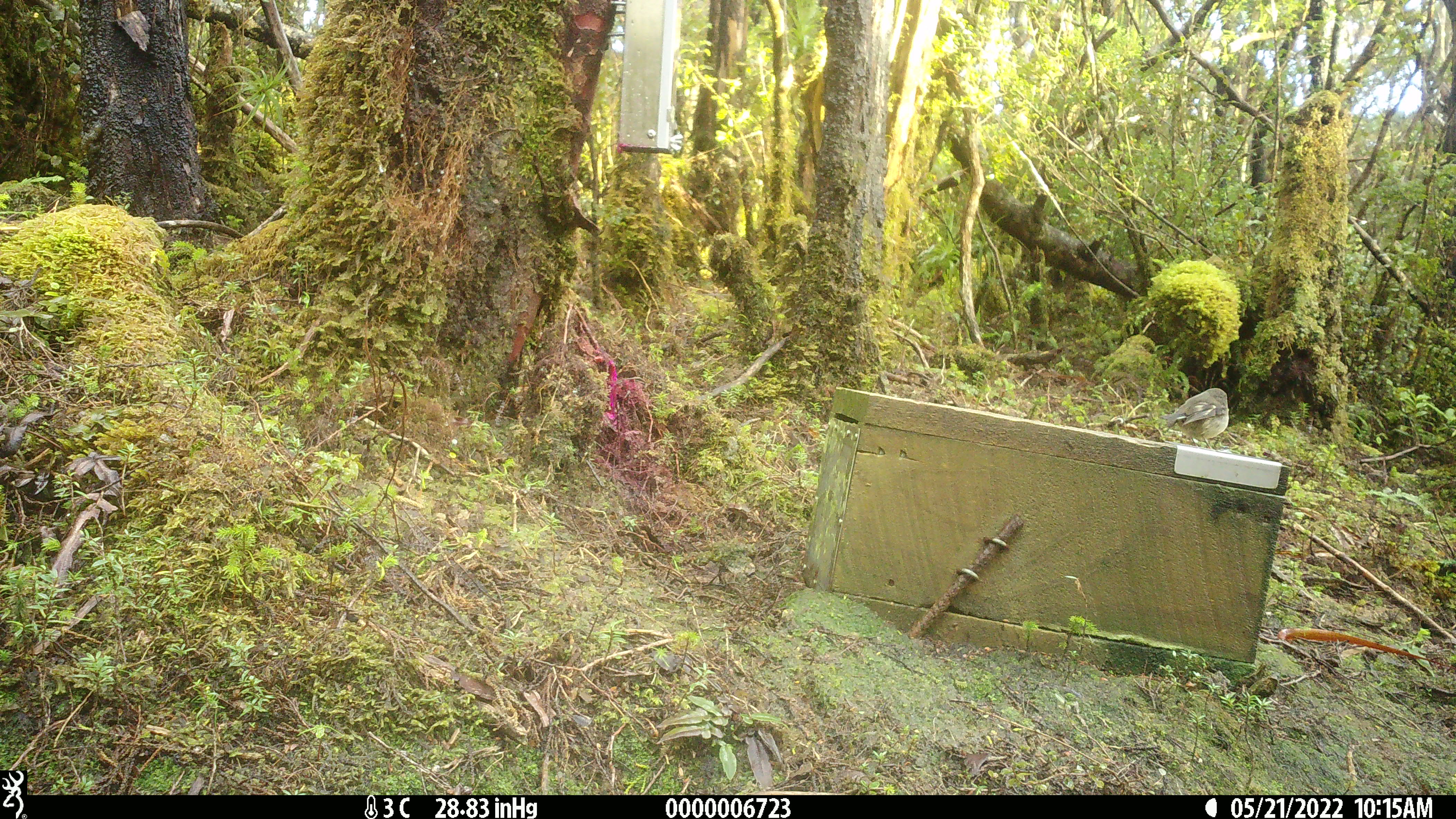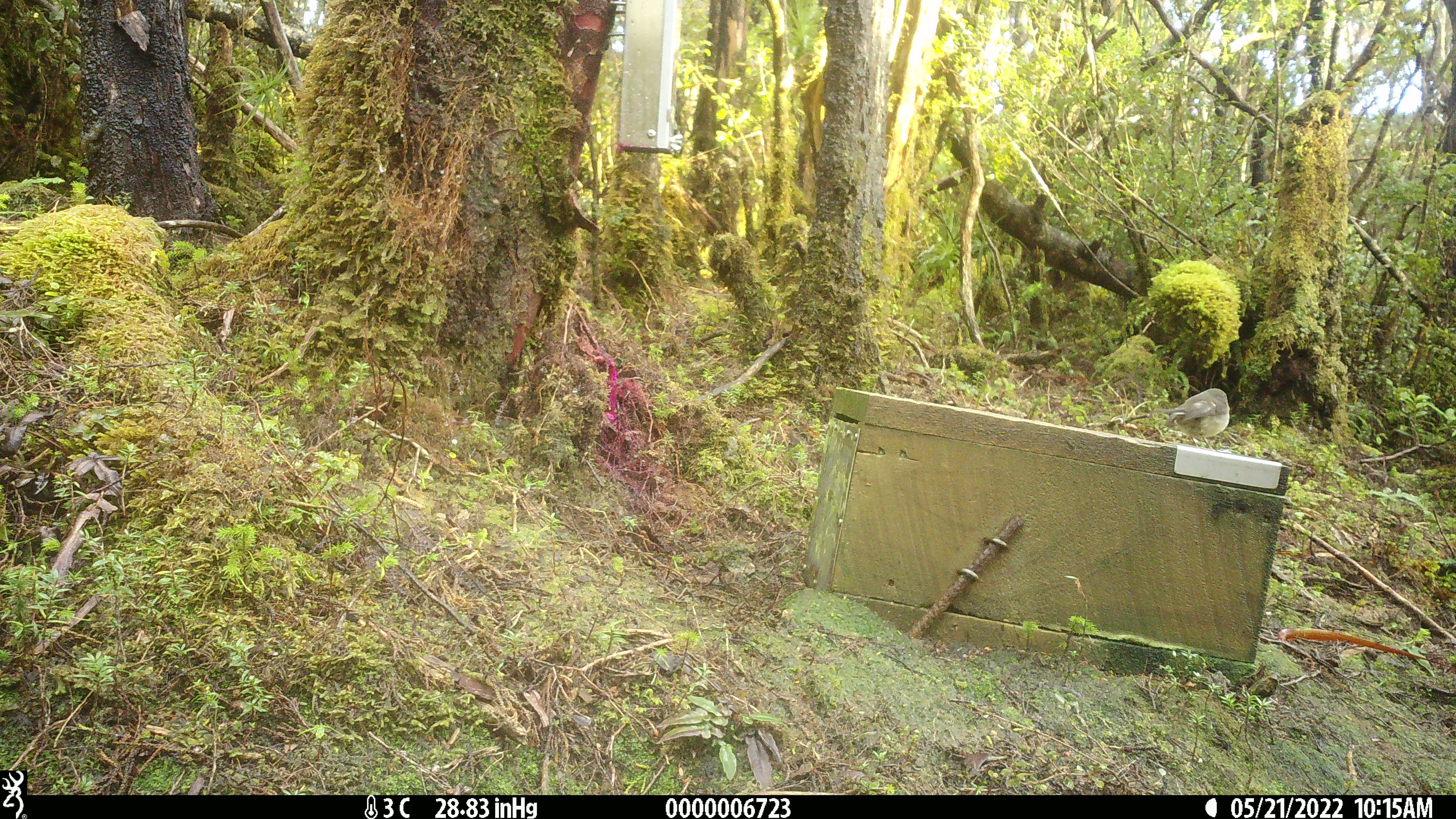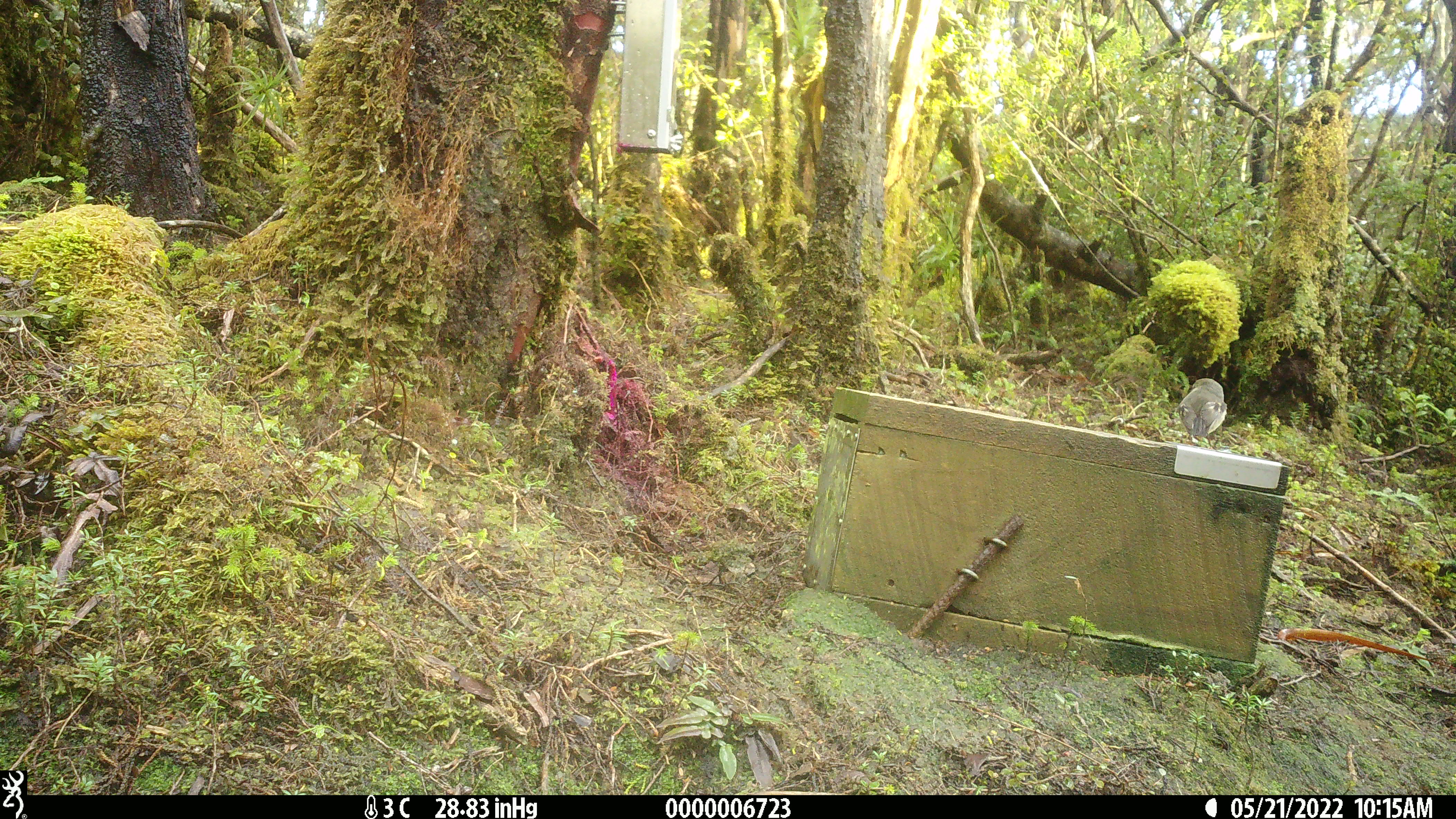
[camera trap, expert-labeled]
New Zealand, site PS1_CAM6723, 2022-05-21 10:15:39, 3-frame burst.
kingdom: Animalia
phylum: Chordata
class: Aves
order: Passeriformes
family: Petroicidae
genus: Petroica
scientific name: Petroica macrocephala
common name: tomtit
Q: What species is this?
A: Tomtit (Petroica macrocephala).